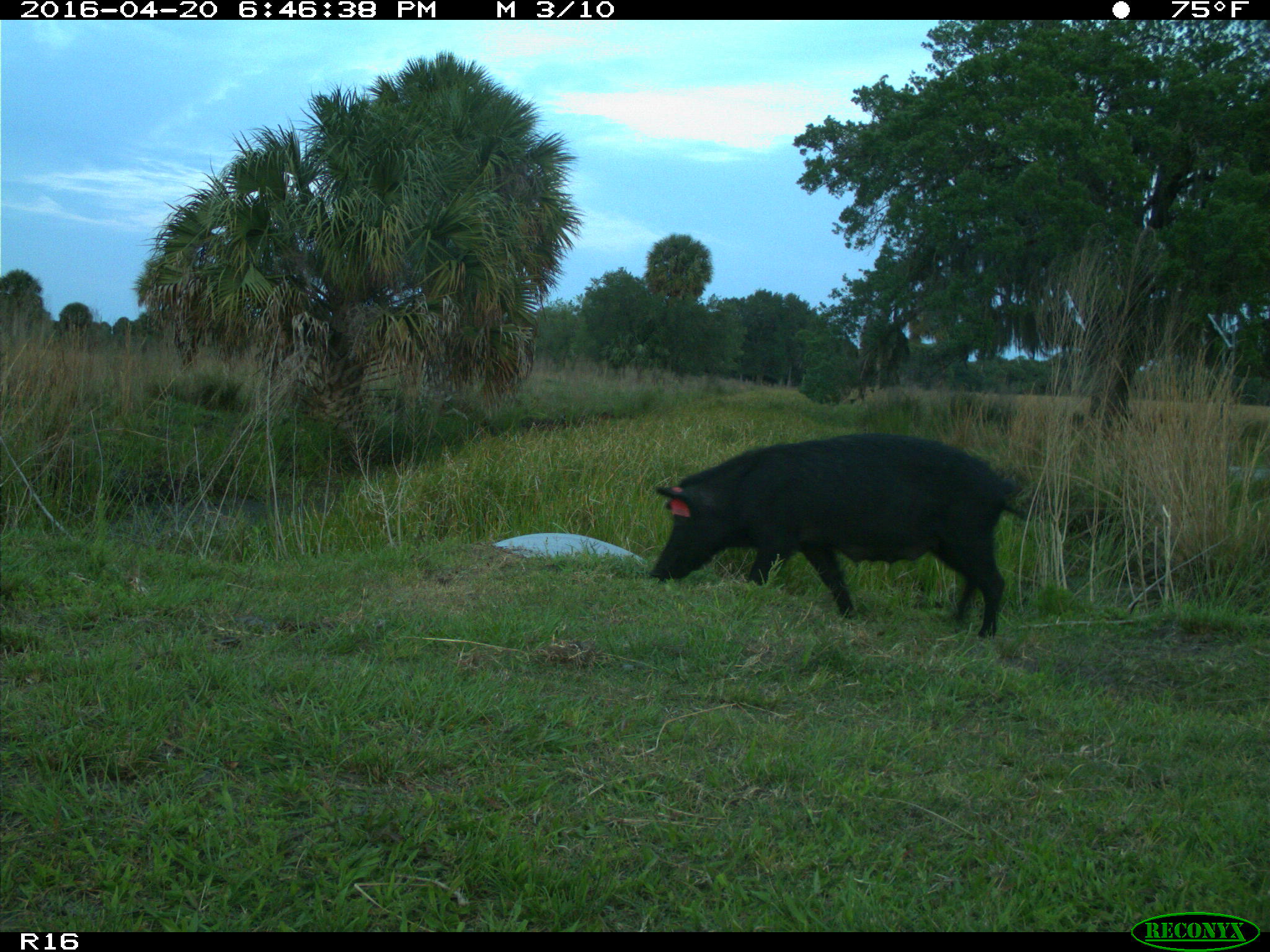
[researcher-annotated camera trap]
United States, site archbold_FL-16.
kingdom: Animalia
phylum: Chordata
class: Mammalia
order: Artiodactyla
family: Suidae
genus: Sus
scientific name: Sus scrofa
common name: wild boar